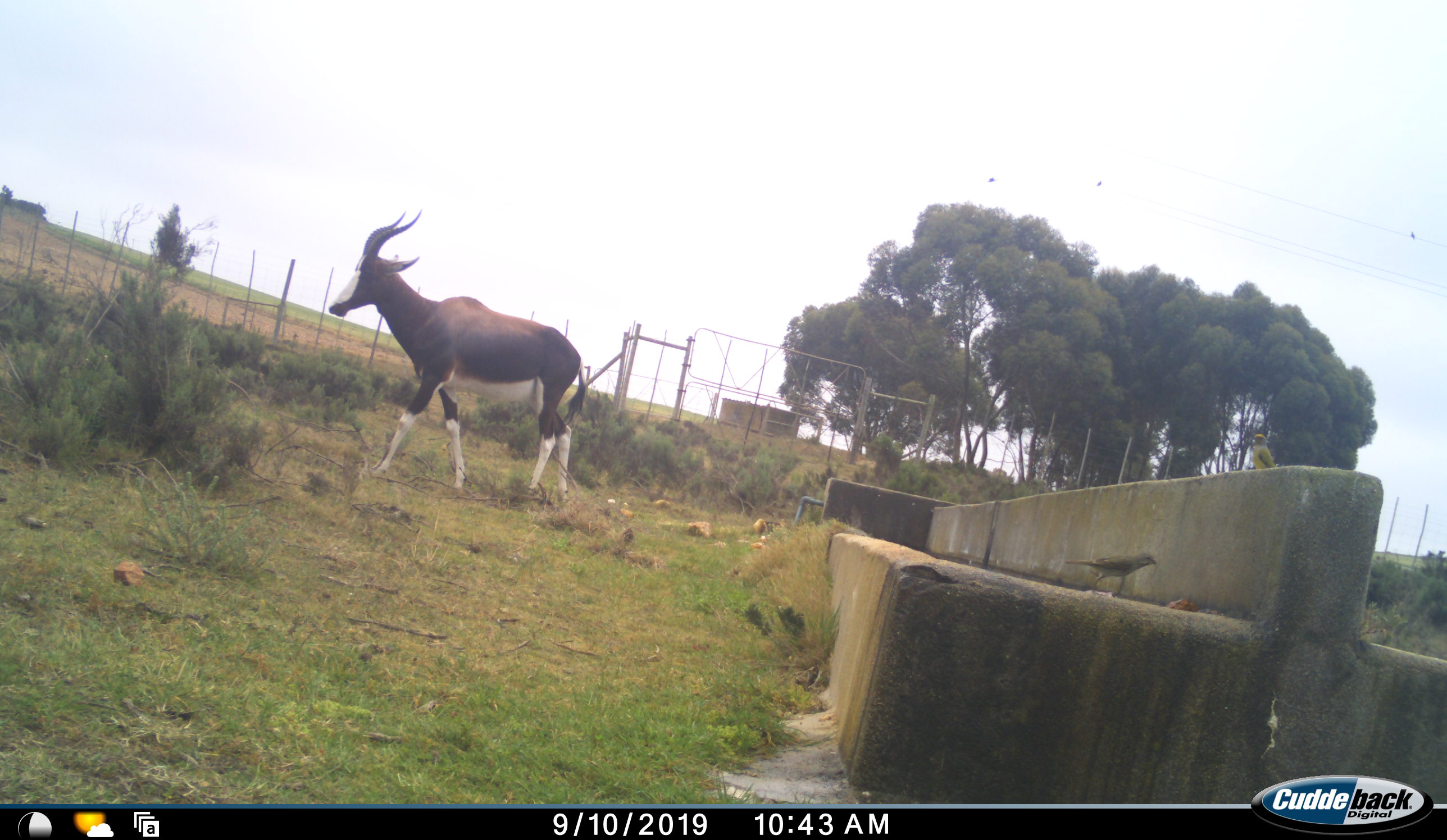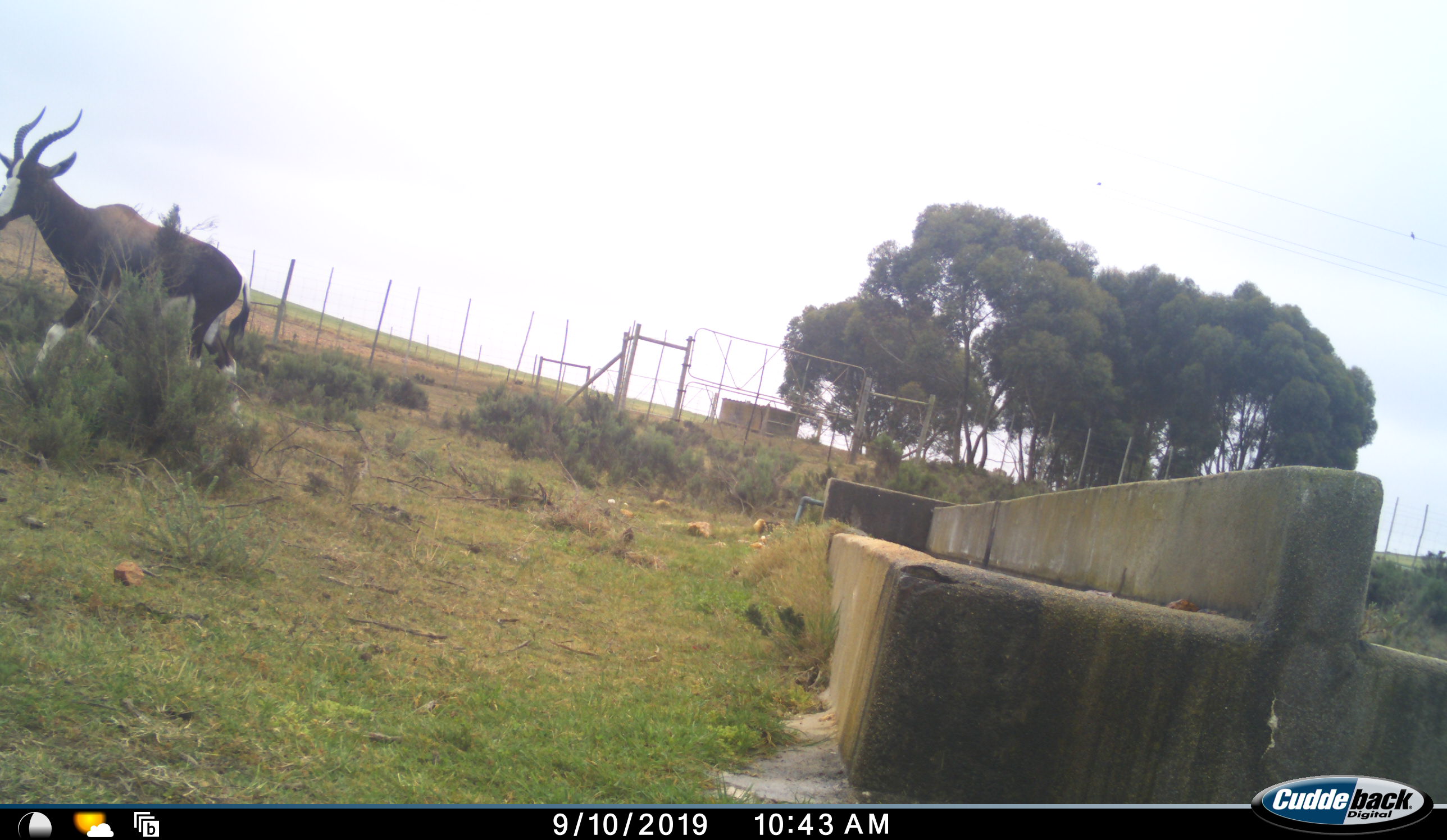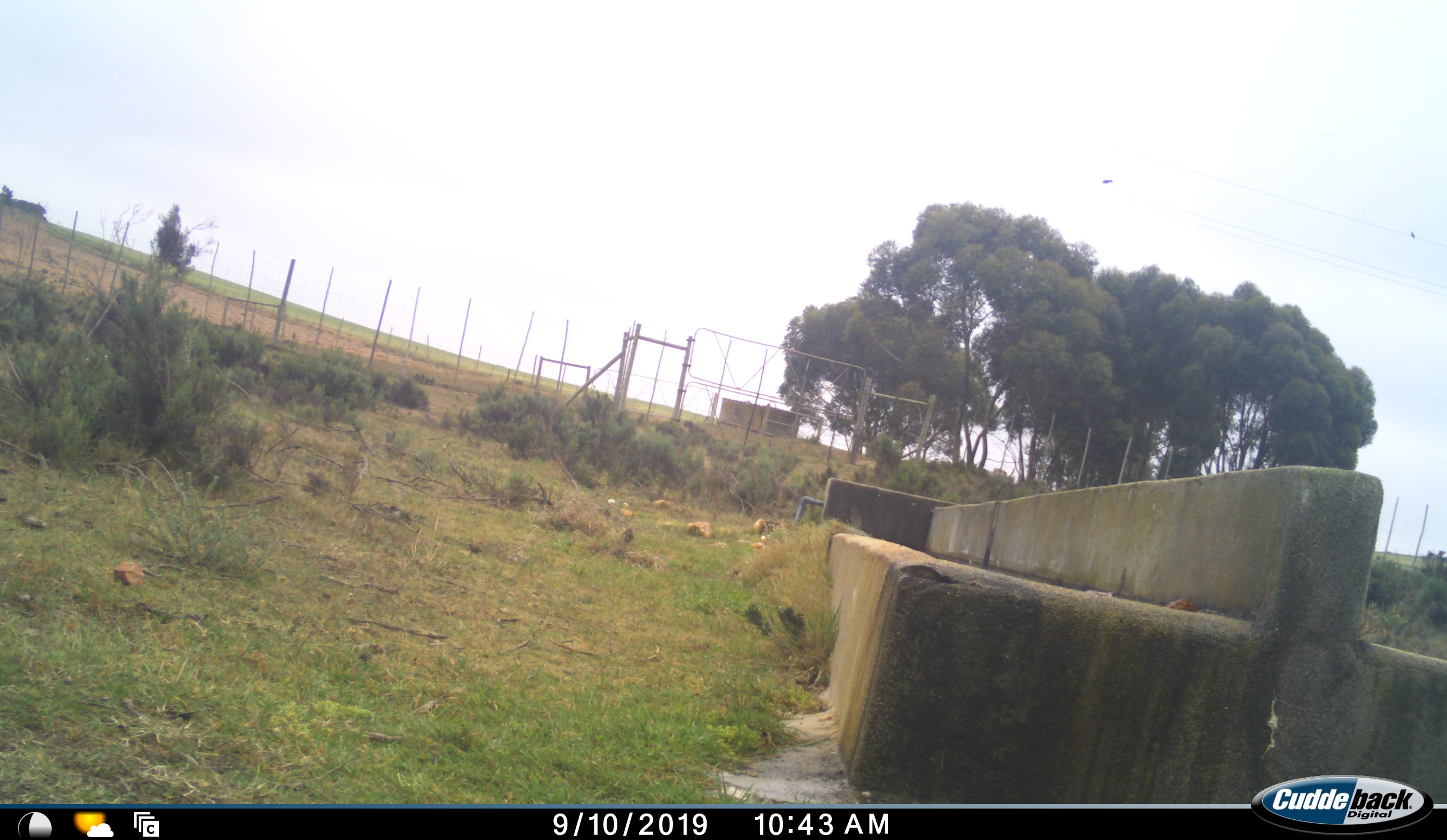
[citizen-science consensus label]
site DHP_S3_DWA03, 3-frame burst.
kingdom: Animalia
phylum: Chordata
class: Aves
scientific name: Aves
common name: bird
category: birdother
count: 2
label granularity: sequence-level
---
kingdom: Animalia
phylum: Chordata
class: Mammalia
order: Artiodactyla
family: Bovidae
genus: Damaliscus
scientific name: Damaliscus pygargus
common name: bontebok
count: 1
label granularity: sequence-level